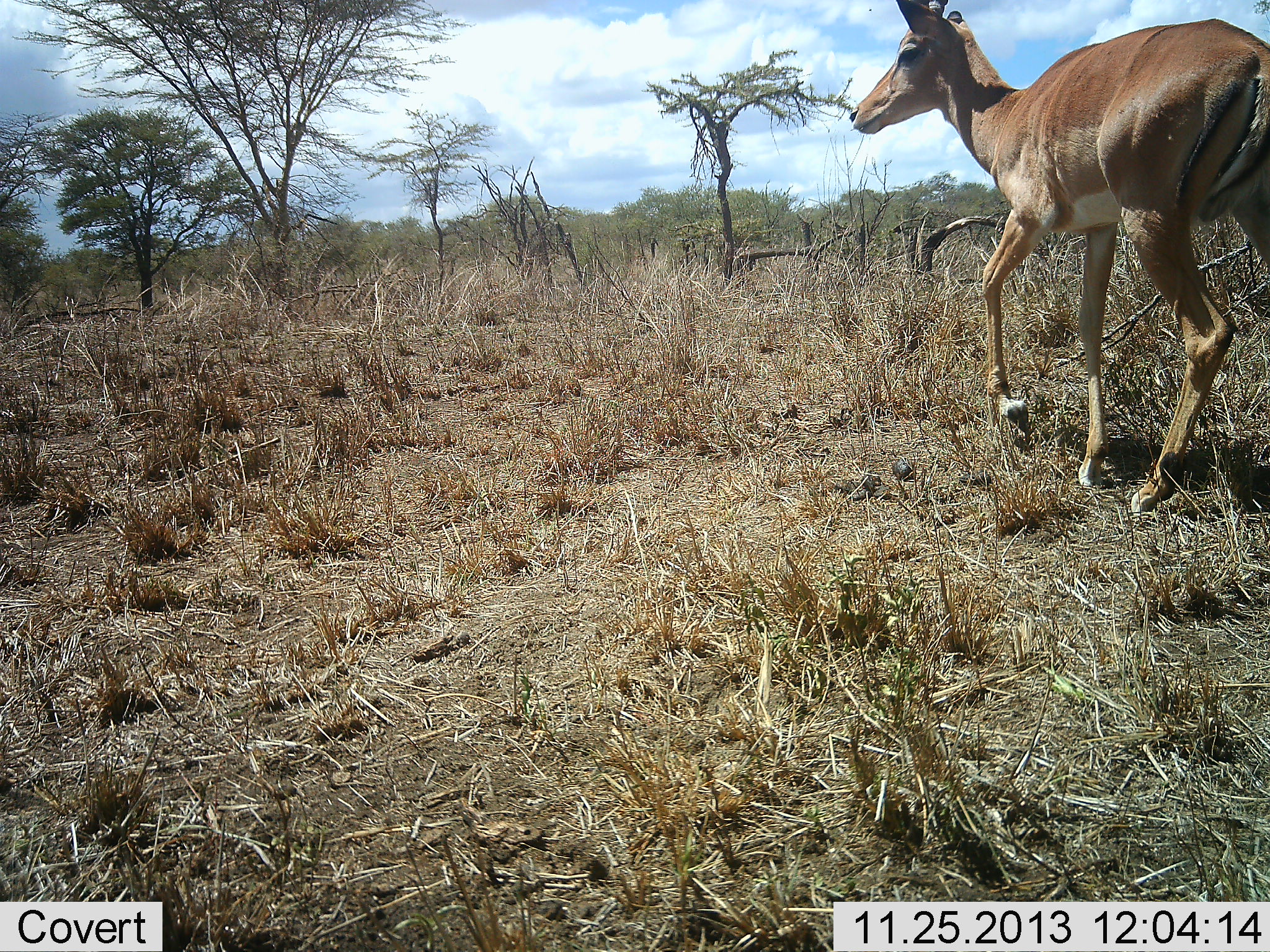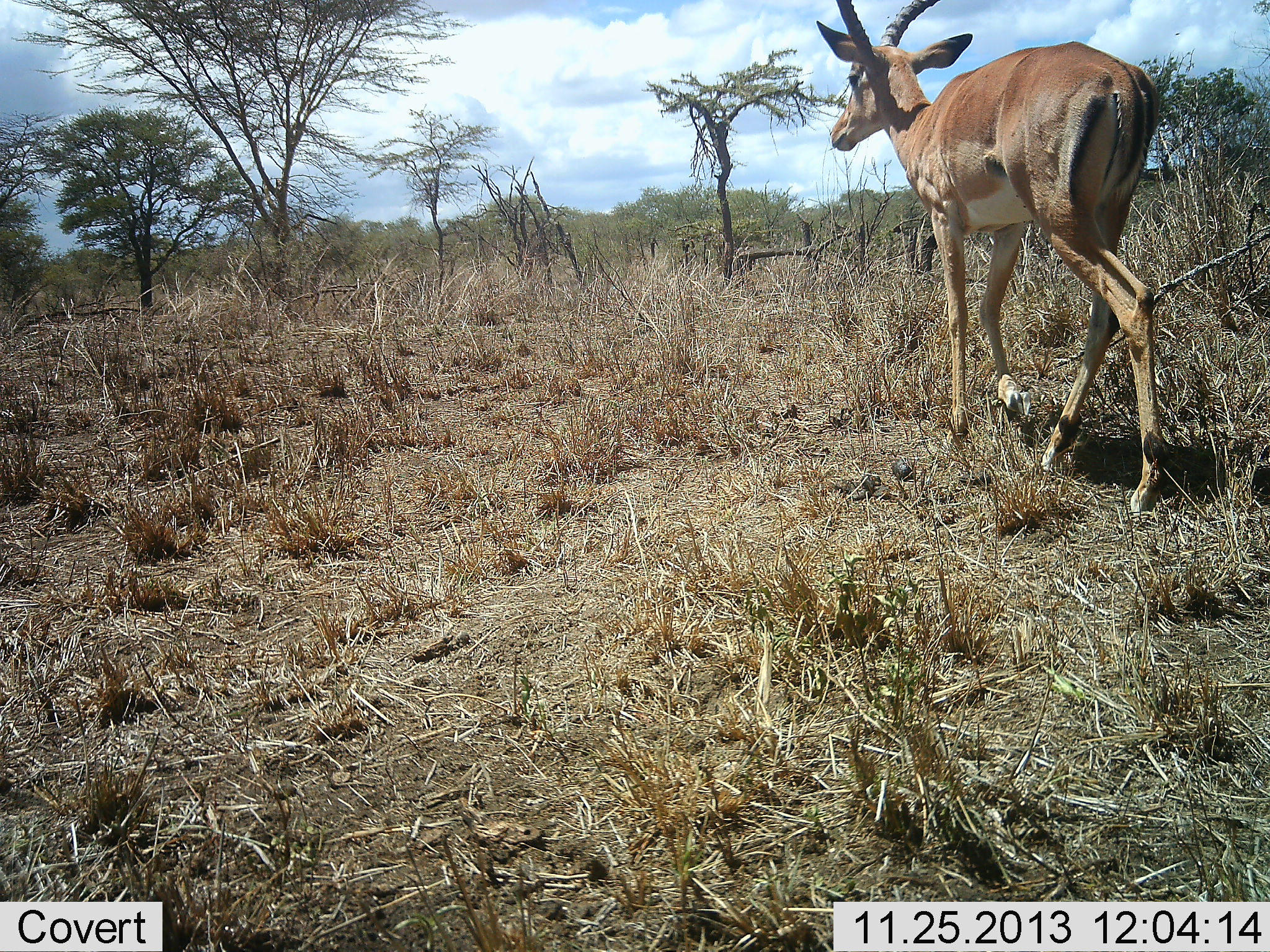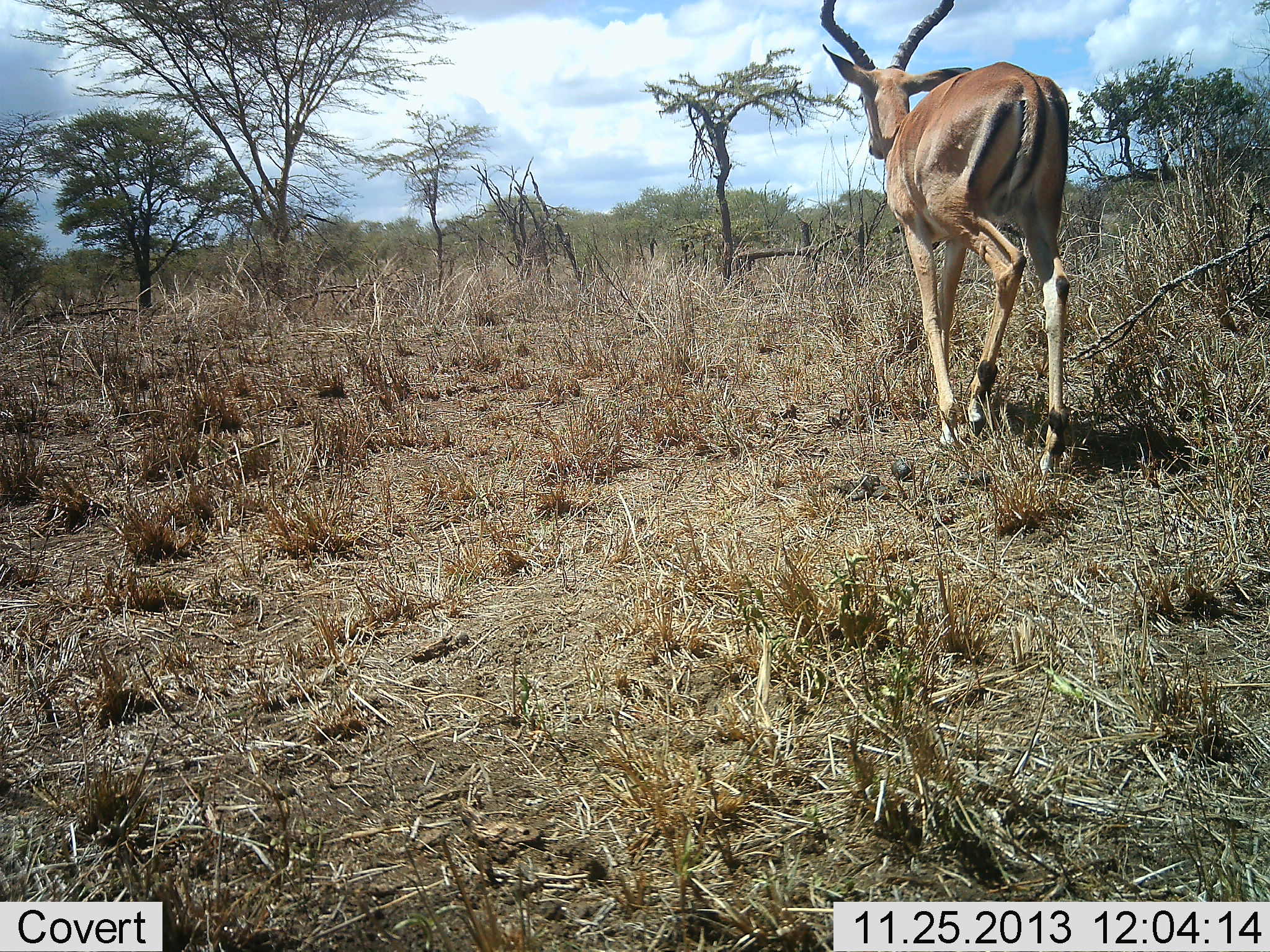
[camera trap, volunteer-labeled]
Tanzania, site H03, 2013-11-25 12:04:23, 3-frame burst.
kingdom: Animalia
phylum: Chordata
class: Mammalia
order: Artiodactyla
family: Bovidae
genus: Aepyceros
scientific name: Aepyceros melampus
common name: impala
Impala (Aepyceros melampus), count 1. Behavior (volunteer vote fractions): standing 10%, resting 0%, moving 100%, interacting 0%. Young present (vote fraction): 0%. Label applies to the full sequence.